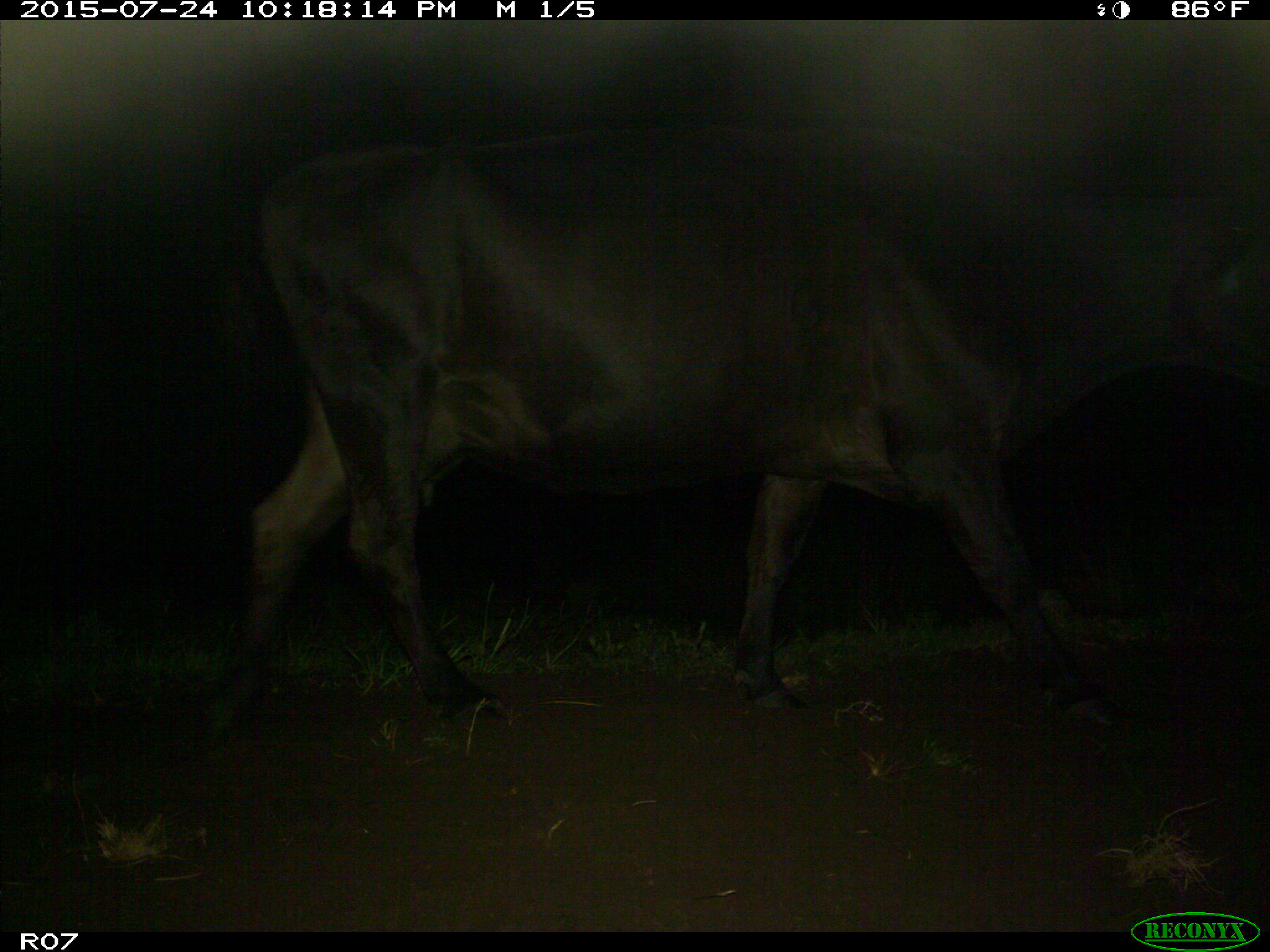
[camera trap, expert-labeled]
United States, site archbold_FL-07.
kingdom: Animalia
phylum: Chordata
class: Mammalia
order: Artiodactyla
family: Bovidae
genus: Bos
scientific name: Bos taurus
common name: domestic cow